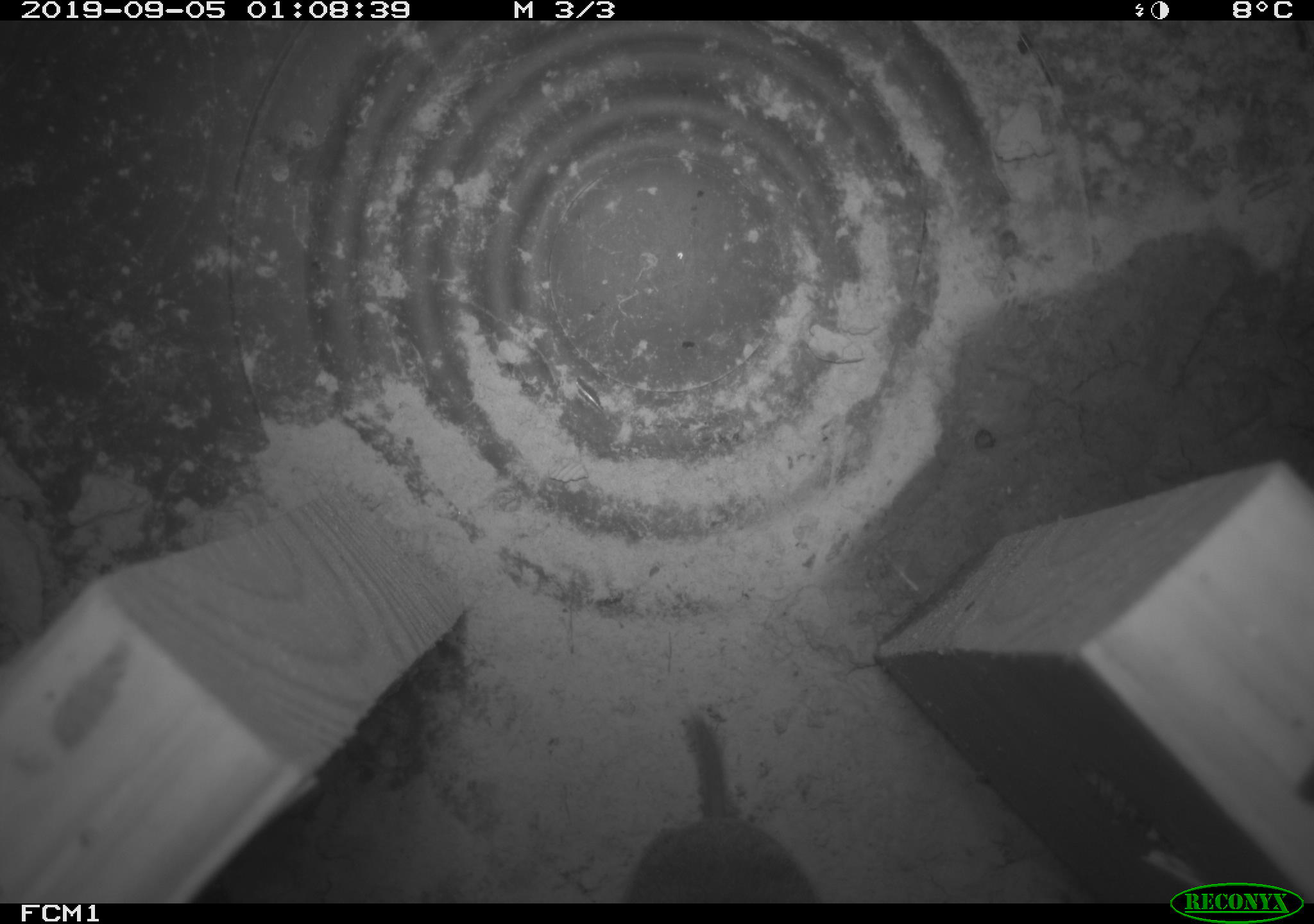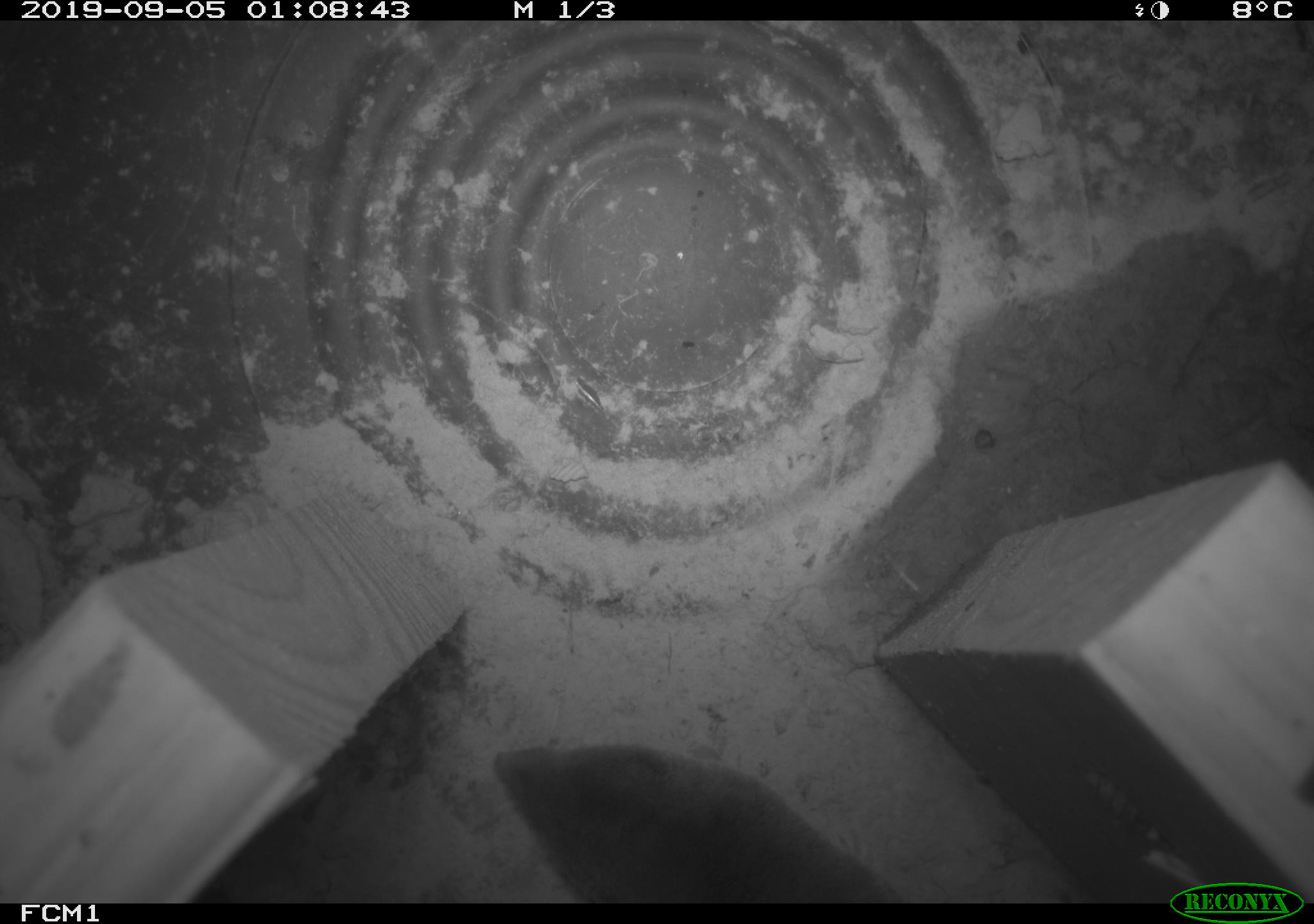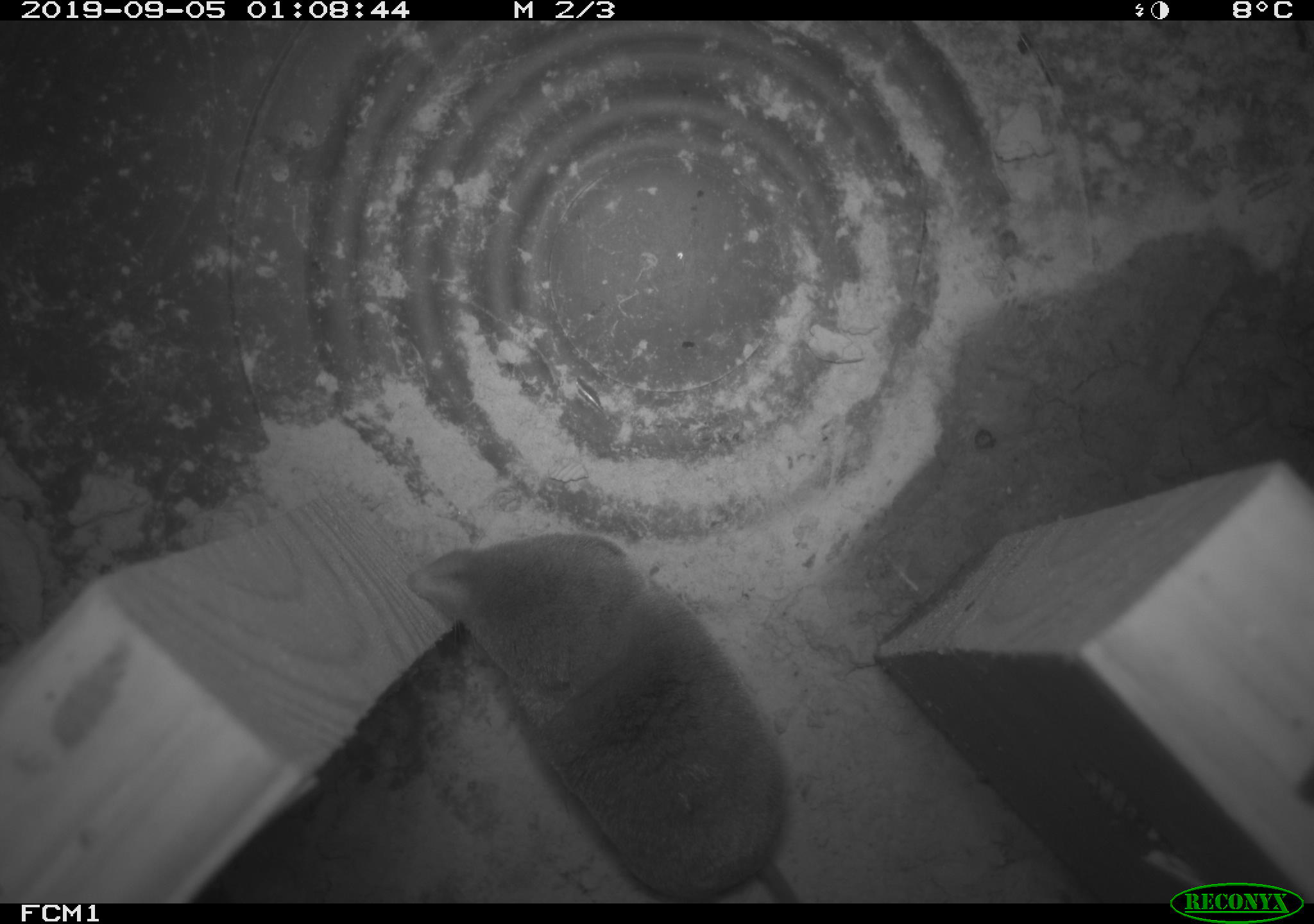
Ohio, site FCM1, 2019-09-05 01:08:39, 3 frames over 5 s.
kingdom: Animalia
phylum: Chordata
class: Mammalia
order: Eulipotyphla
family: Soricidae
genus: Blarina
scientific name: Blarina brevicauda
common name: northern short-tailed shrew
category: n. short-tailed shrew